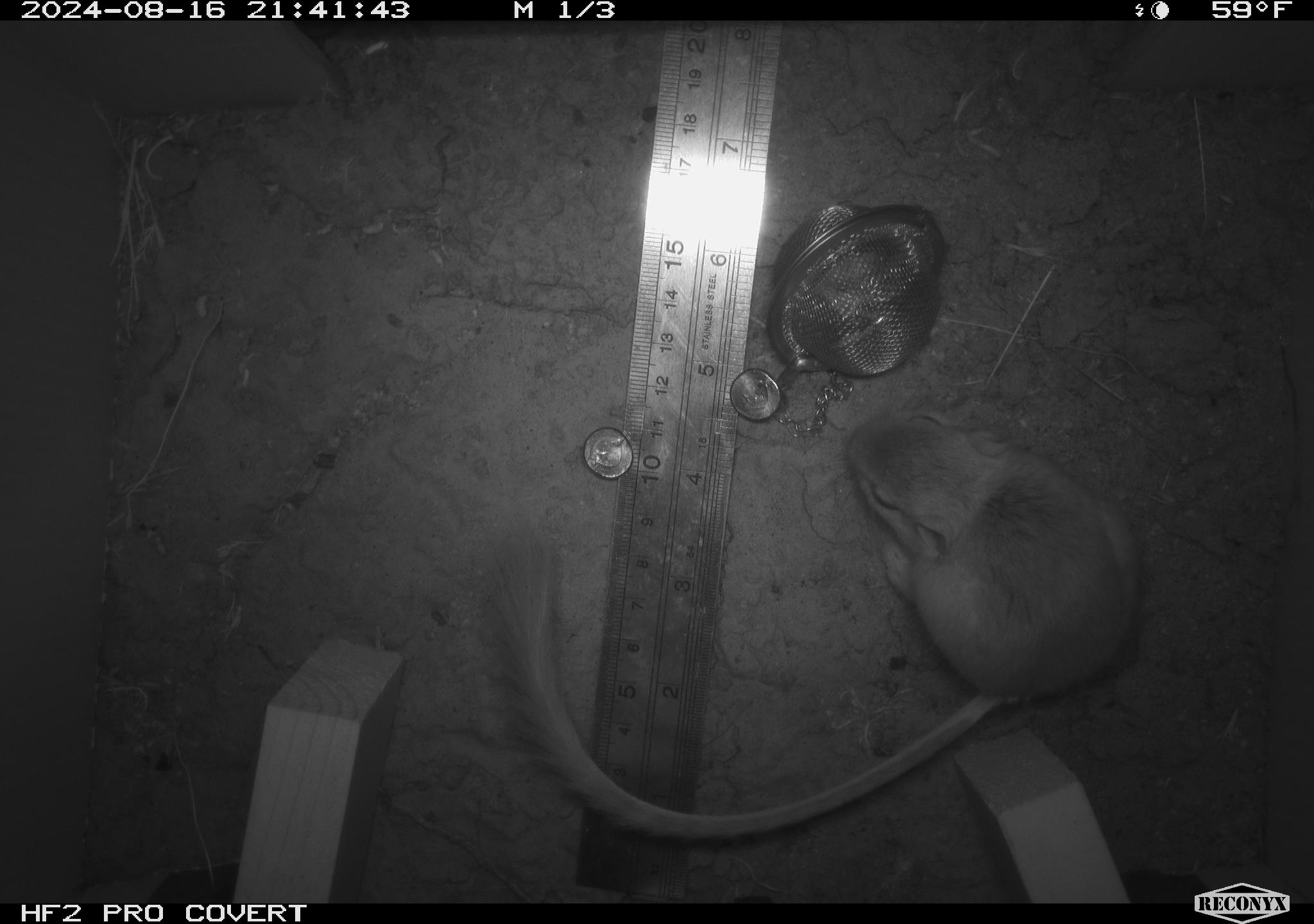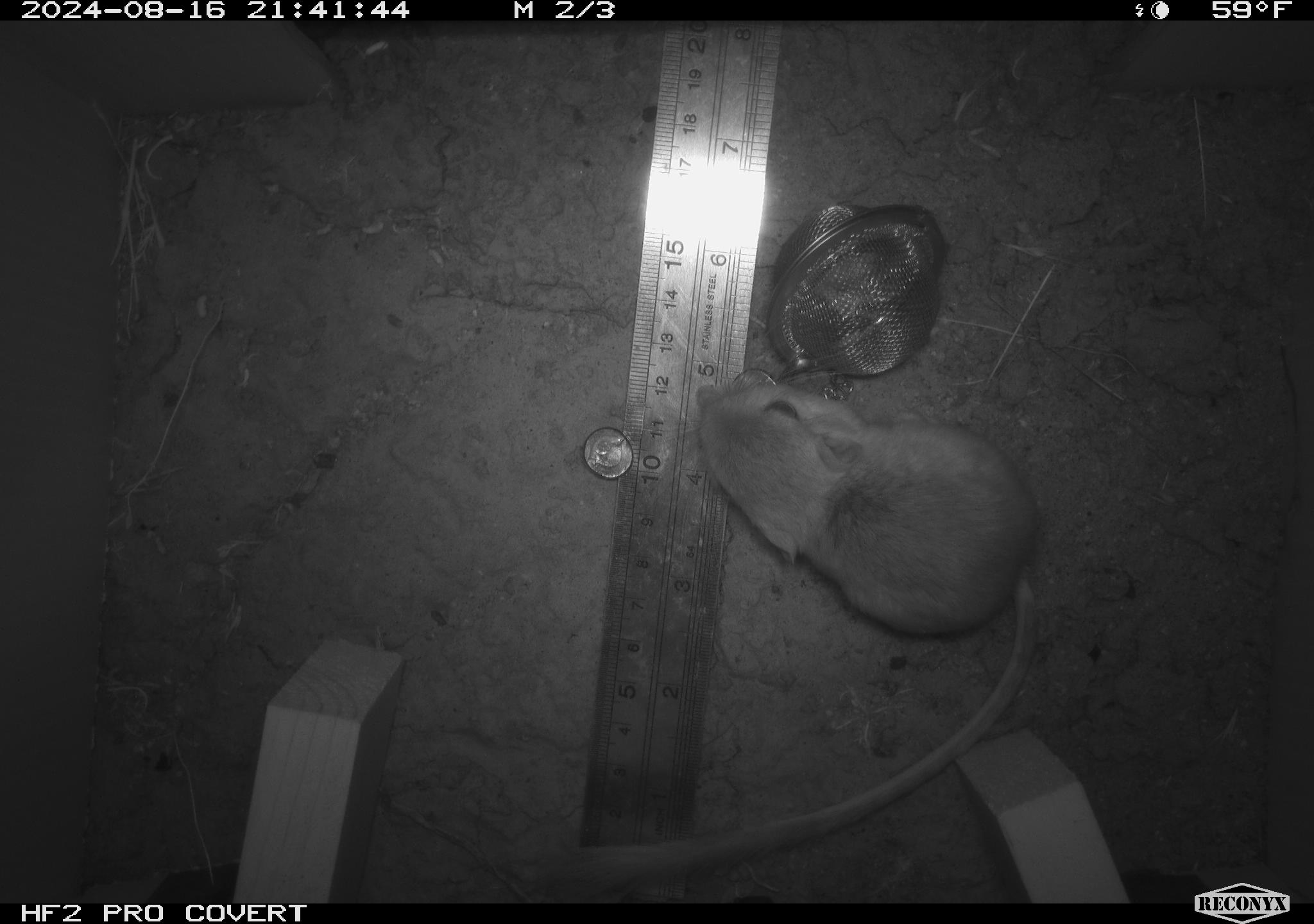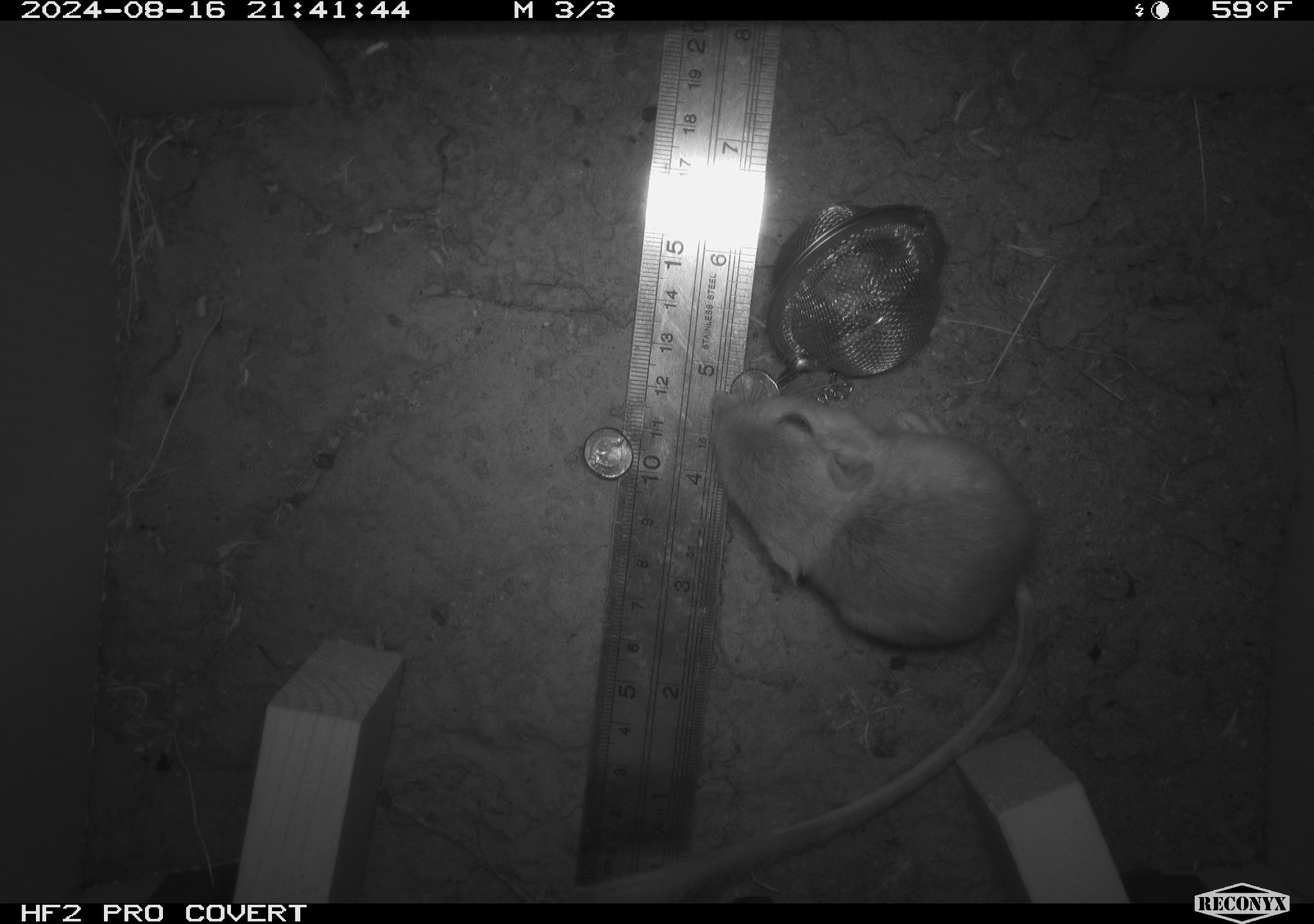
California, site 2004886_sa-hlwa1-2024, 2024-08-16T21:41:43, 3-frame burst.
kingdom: Animalia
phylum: Chordata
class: Mammalia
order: Rodentia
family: Heteromyidae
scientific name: Heteromyidae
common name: kangaroo rats and pocket mice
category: heteromyidae family